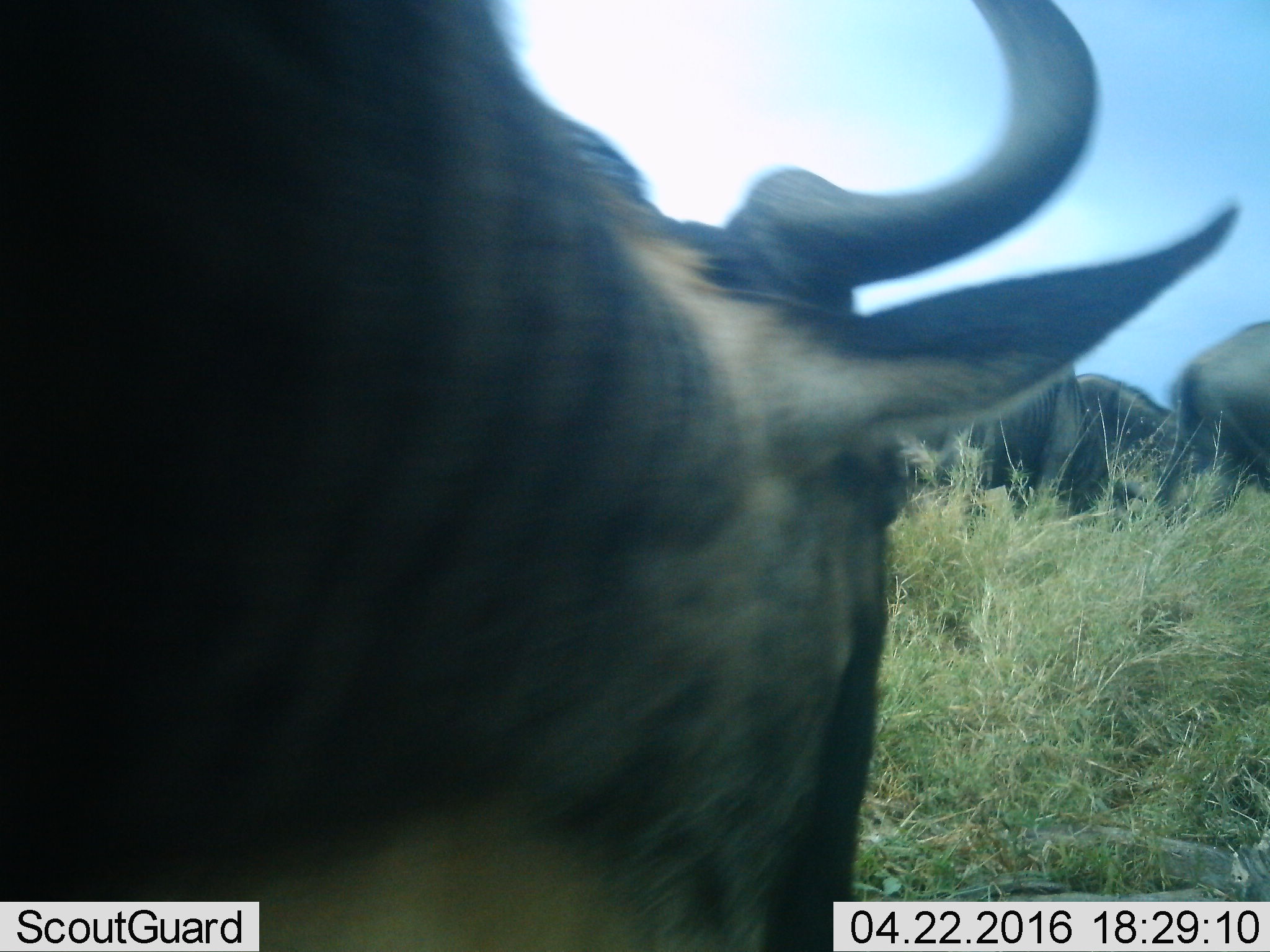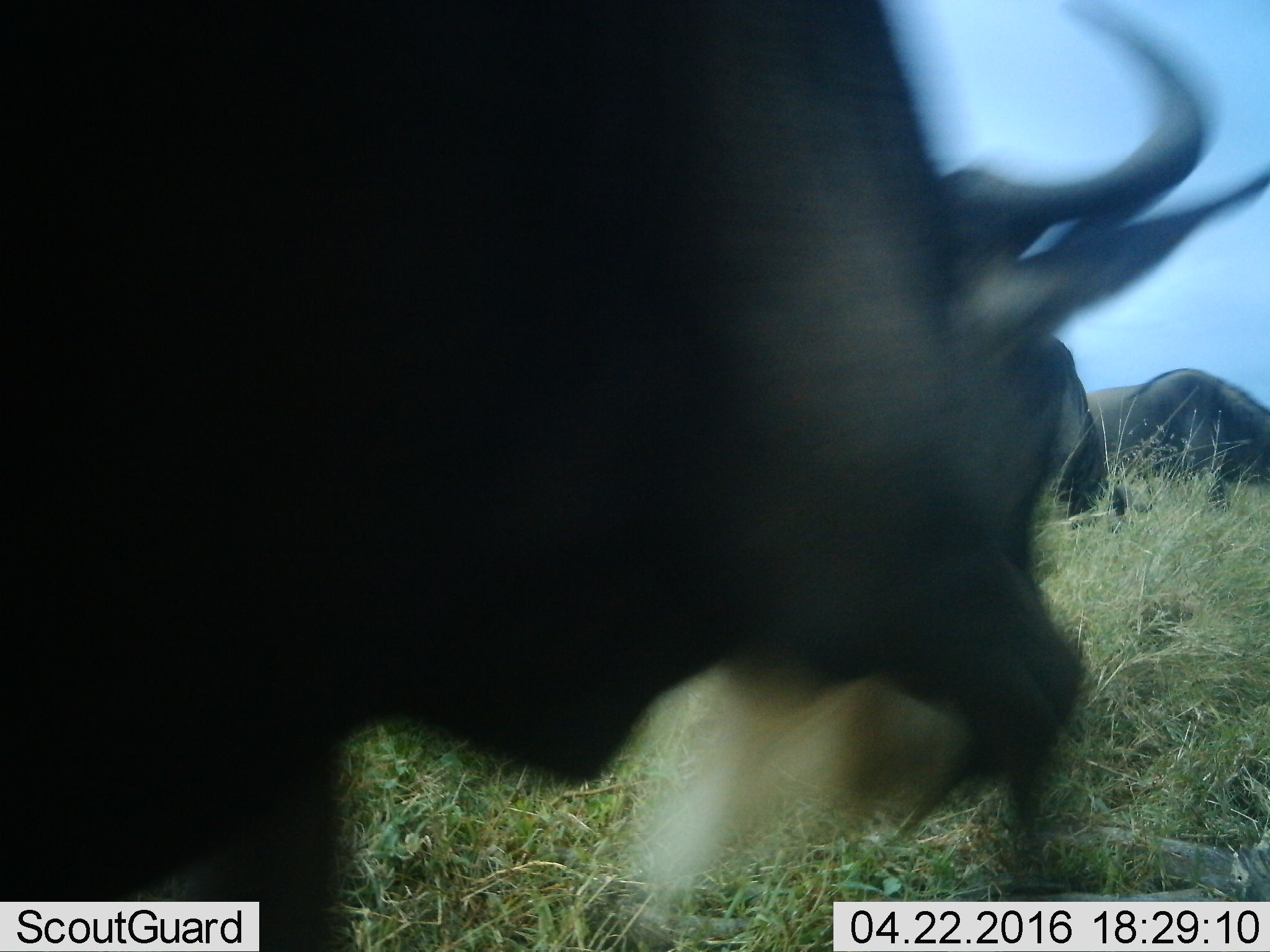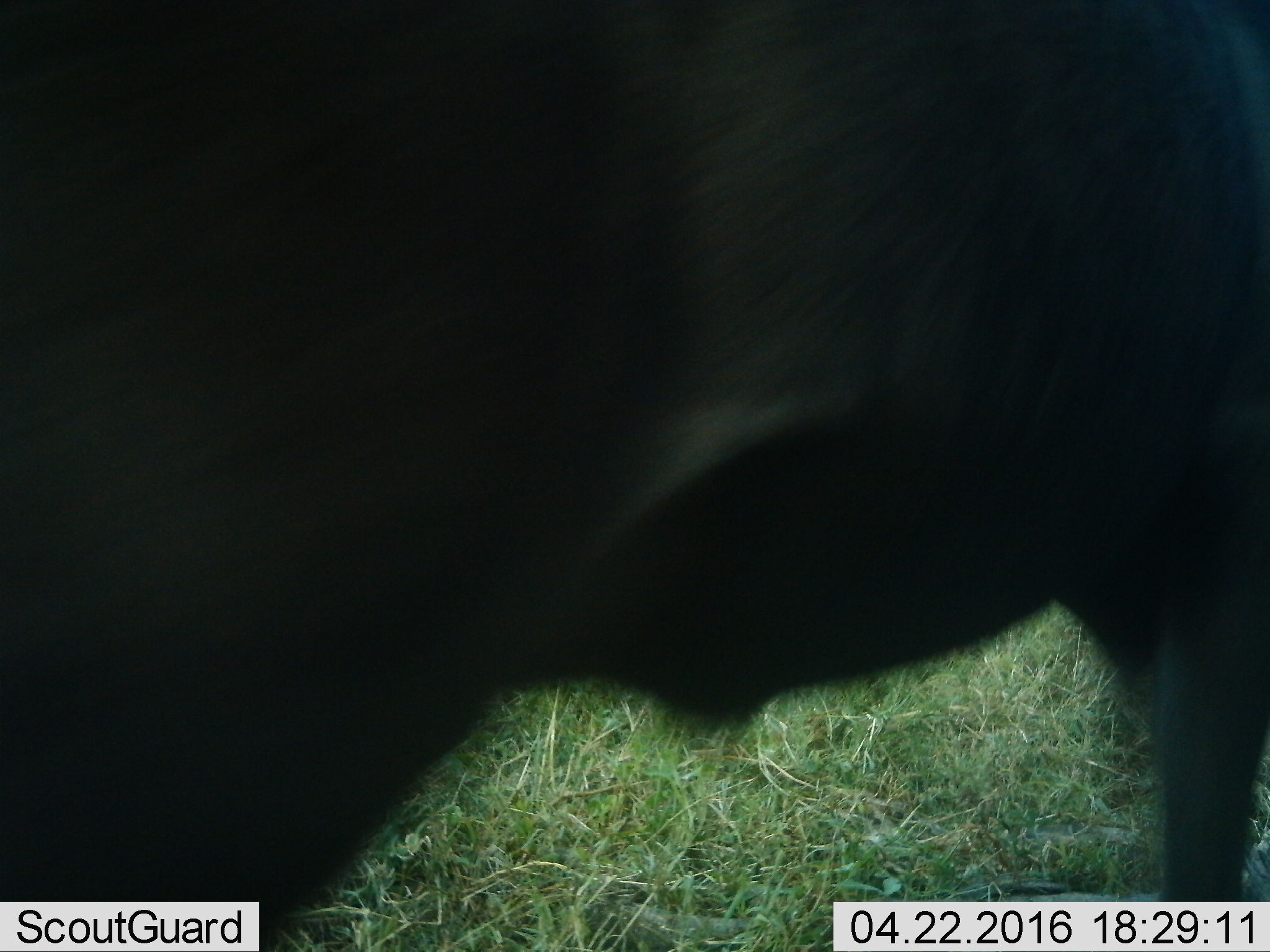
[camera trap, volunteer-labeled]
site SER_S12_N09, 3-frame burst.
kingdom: Animalia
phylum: Chordata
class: Mammalia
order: Artiodactyla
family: Bovidae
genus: Connochaetes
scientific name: Connochaetes taurinus taurinus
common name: blue wildebeest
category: wildebeestblue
Wildebeestblue (blue wildebeest) (Connochaetes taurinus taurinus), count 4. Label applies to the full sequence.